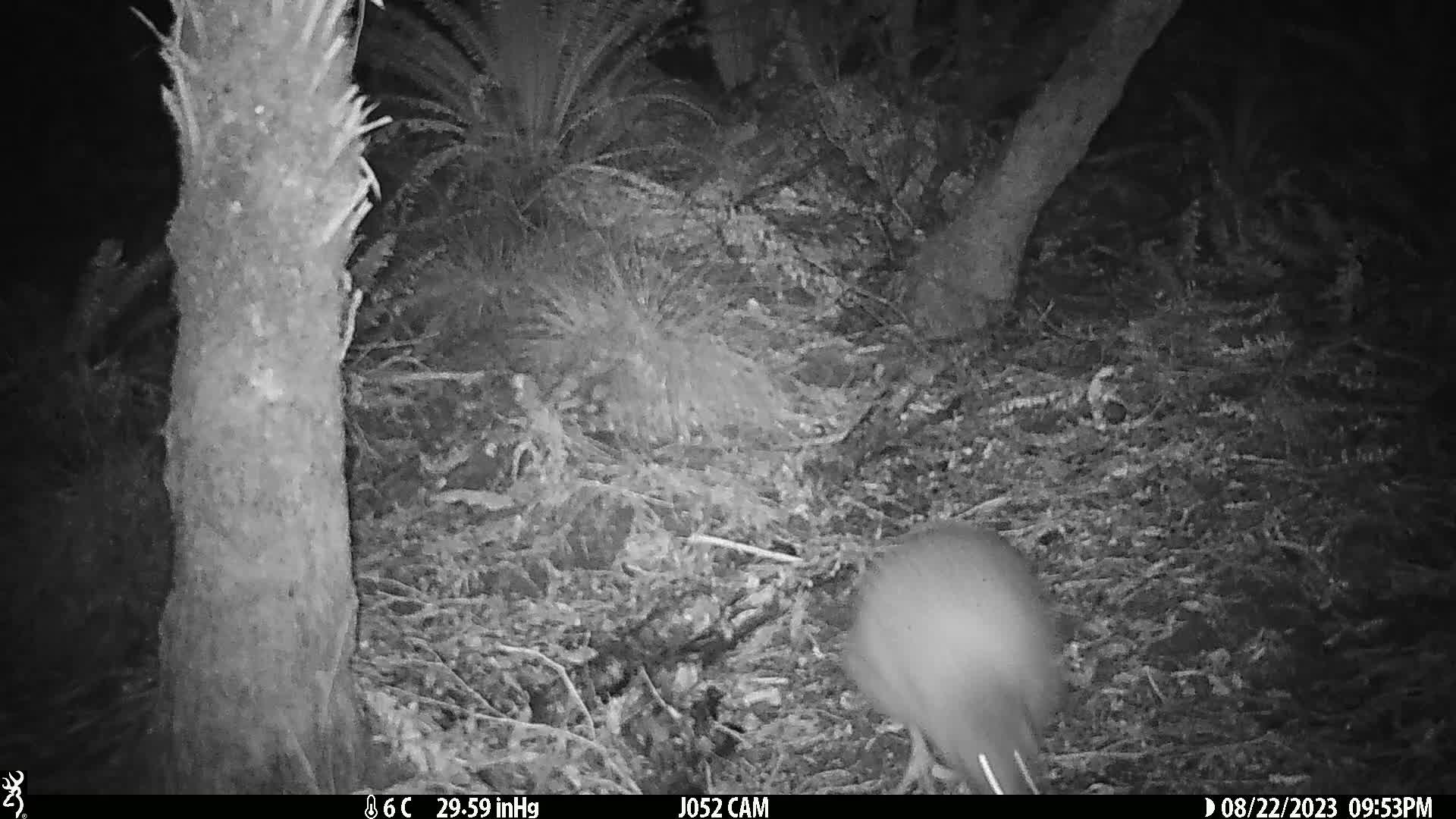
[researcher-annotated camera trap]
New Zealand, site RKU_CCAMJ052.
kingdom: Animalia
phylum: Chordata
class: Aves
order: Apterygiformes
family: Apterygidae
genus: Apteryx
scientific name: Apteryx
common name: kiwi